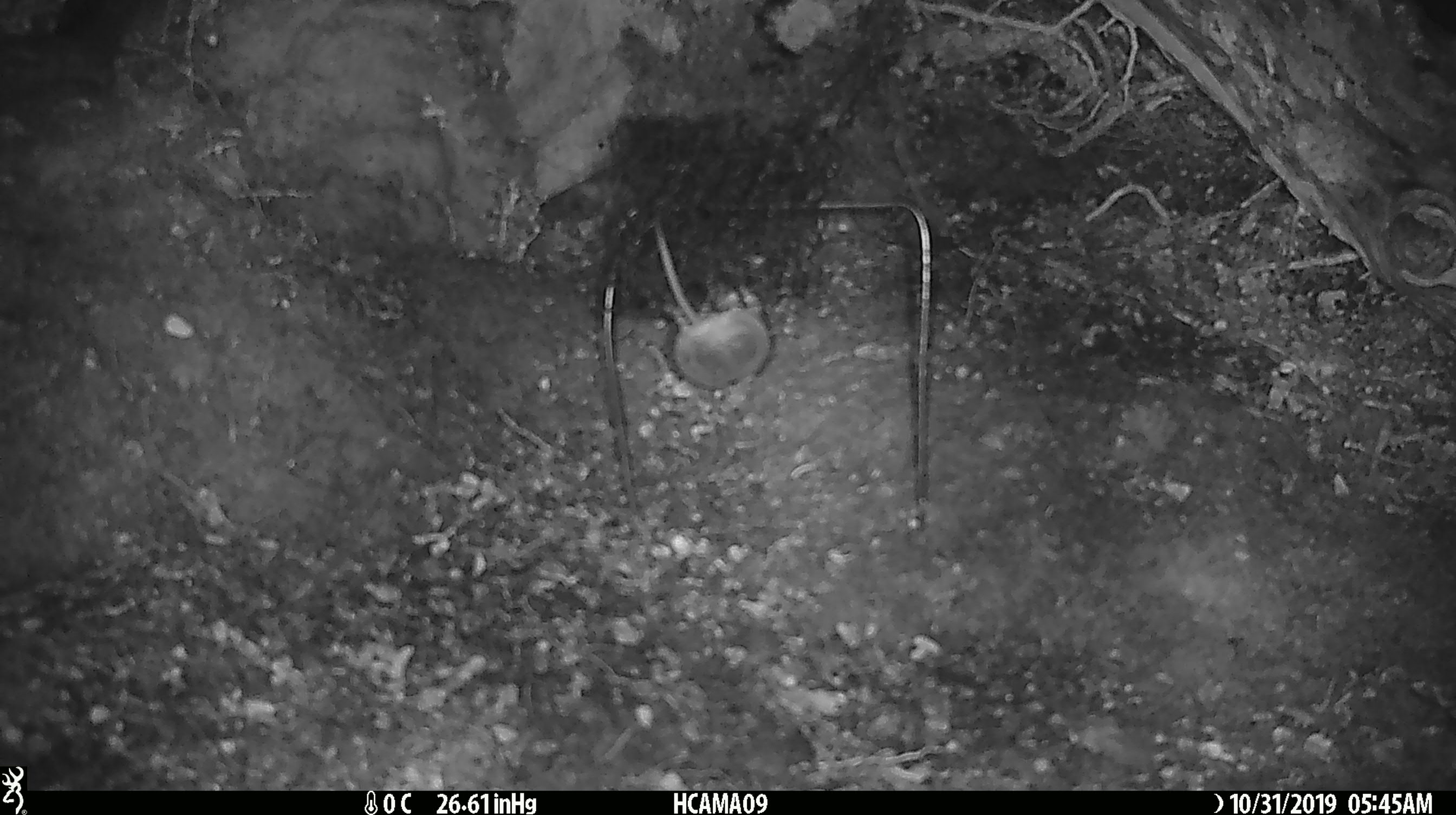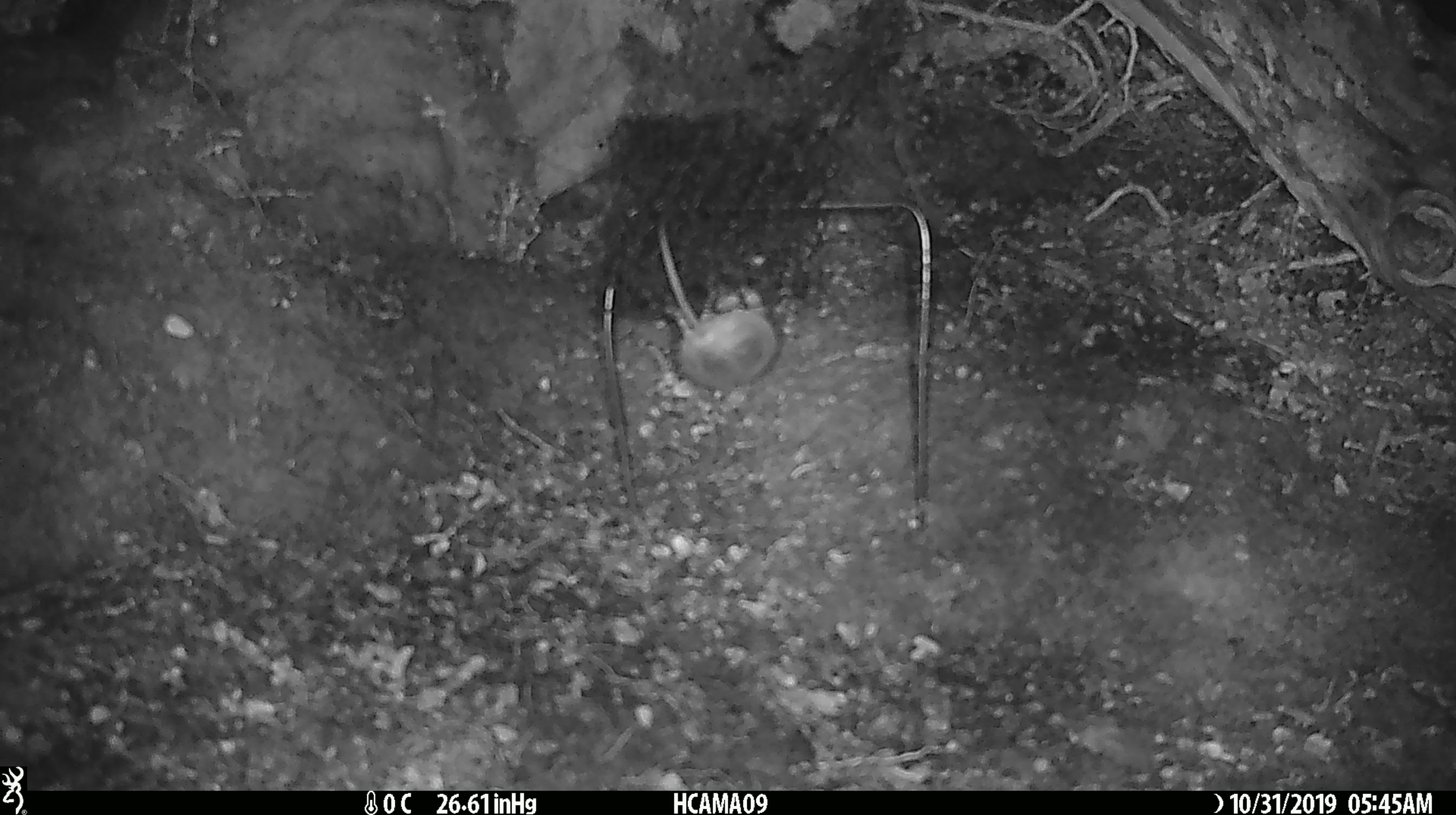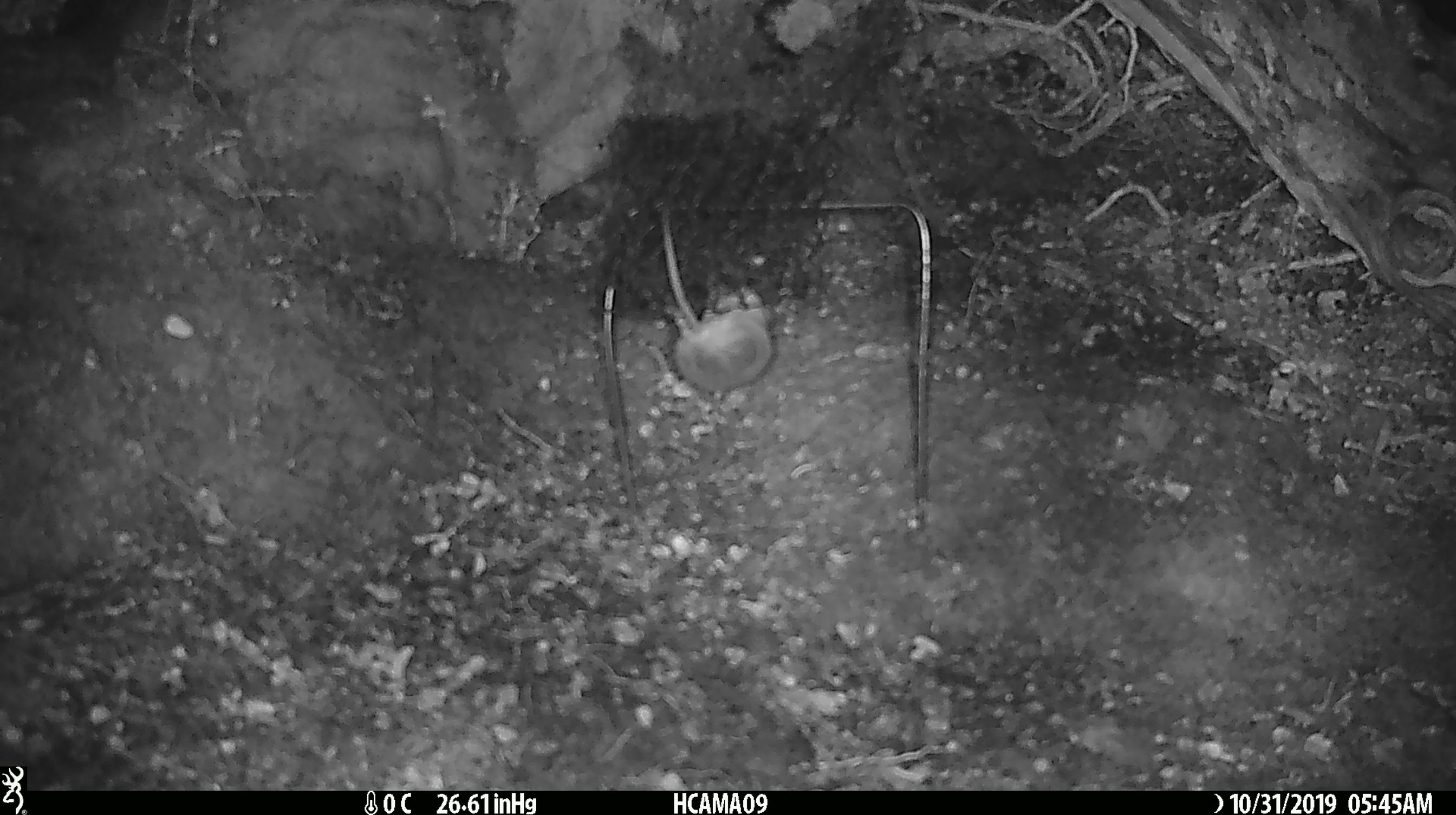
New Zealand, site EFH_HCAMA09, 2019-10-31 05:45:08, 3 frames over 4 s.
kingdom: Animalia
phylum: Chordata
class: Mammalia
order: Rodentia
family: Muridae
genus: Mus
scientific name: Mus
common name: mouse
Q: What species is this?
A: Mouse (Mus).